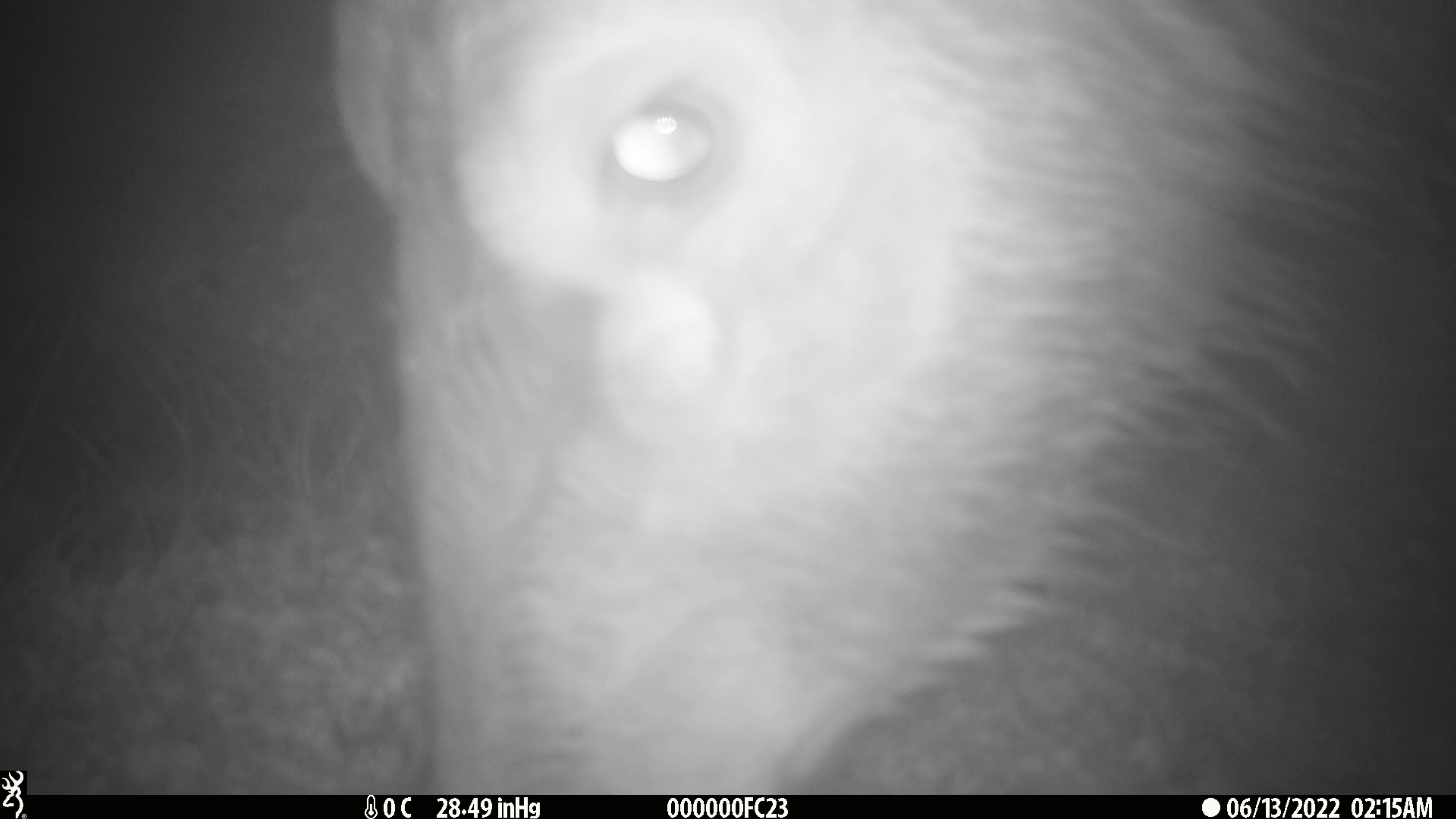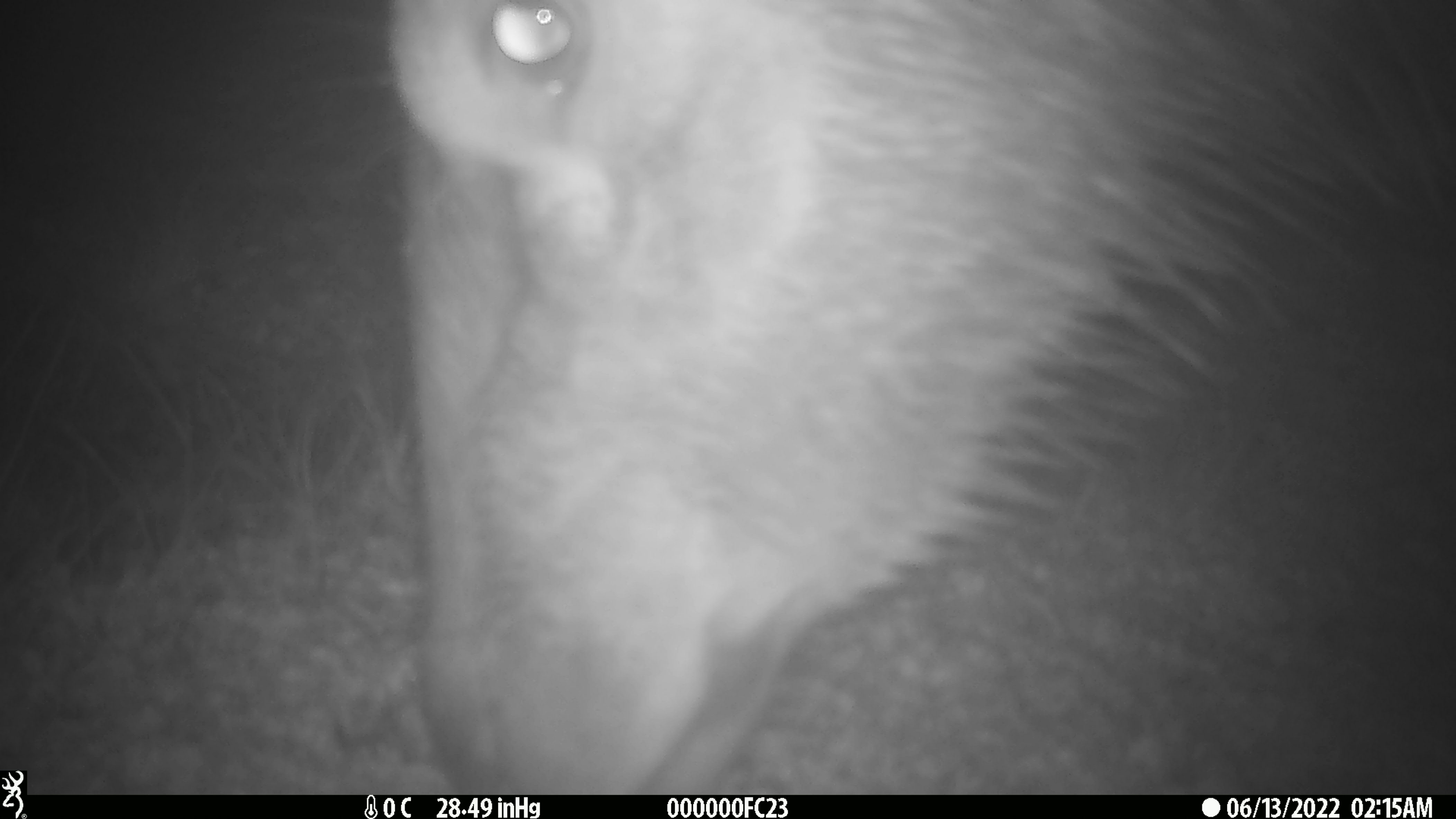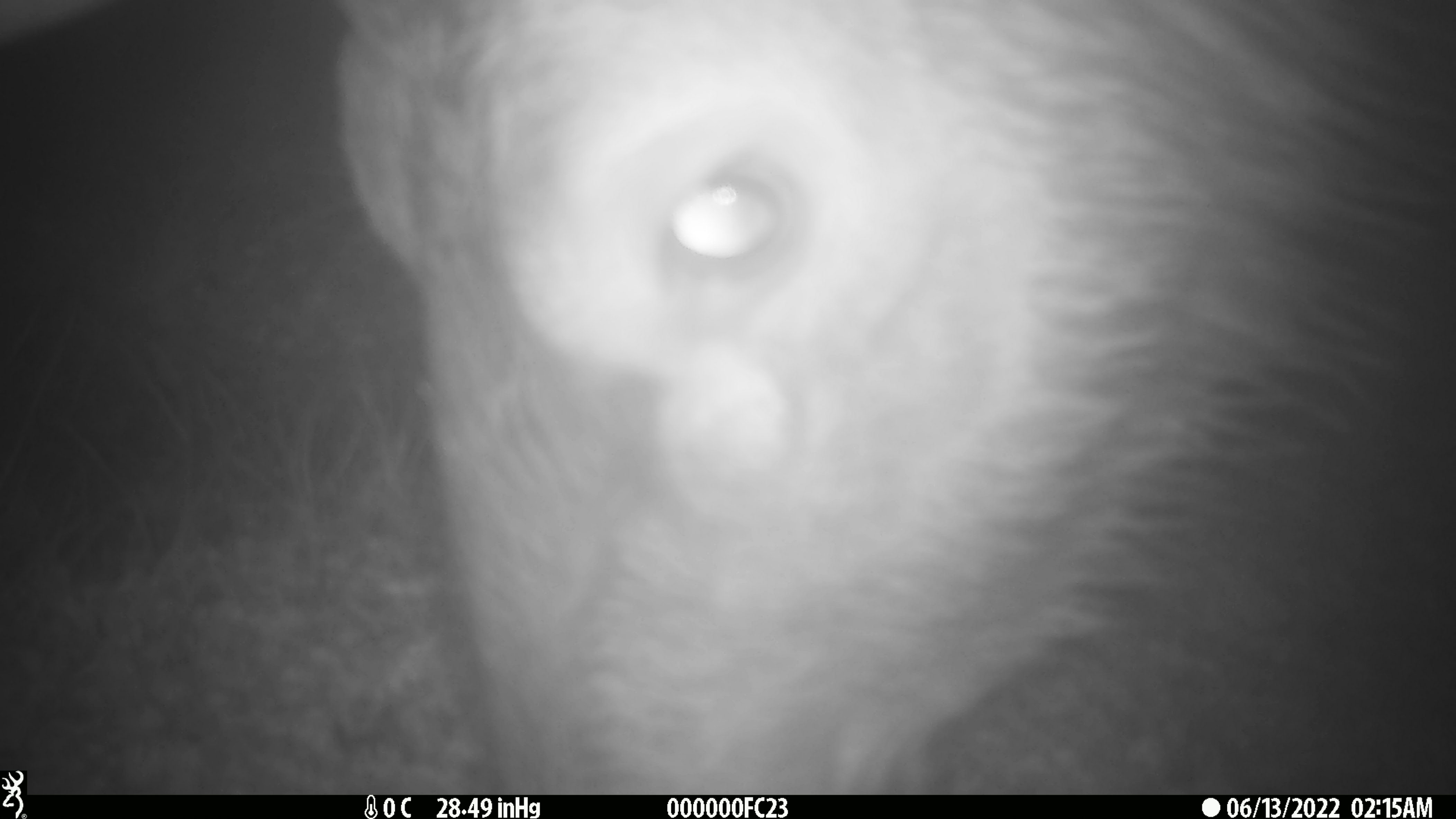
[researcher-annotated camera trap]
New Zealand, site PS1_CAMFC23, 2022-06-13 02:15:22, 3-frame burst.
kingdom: Animalia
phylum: Chordata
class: Mammalia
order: Artiodactyla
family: Cervidae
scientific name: Cervidae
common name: deer